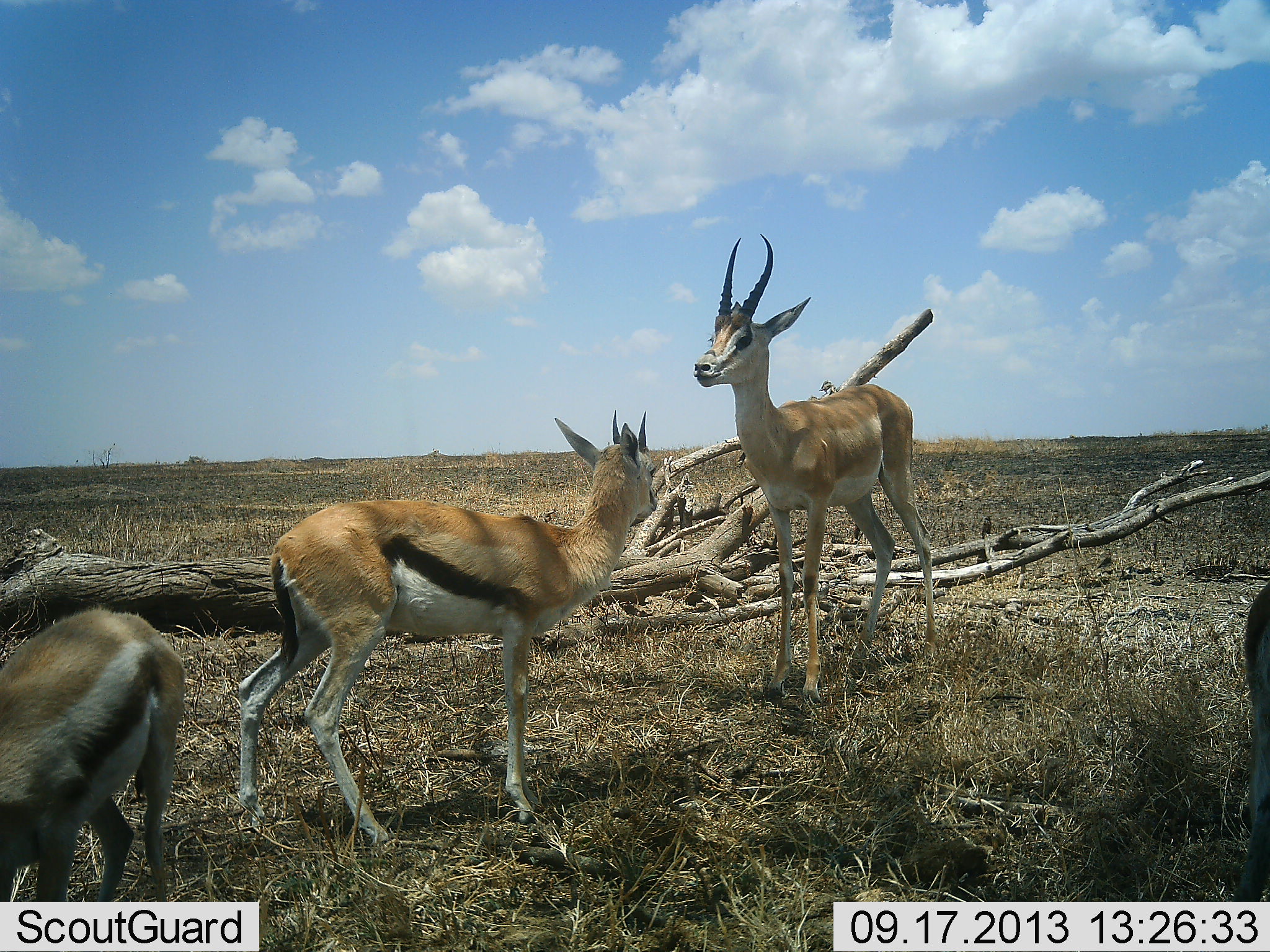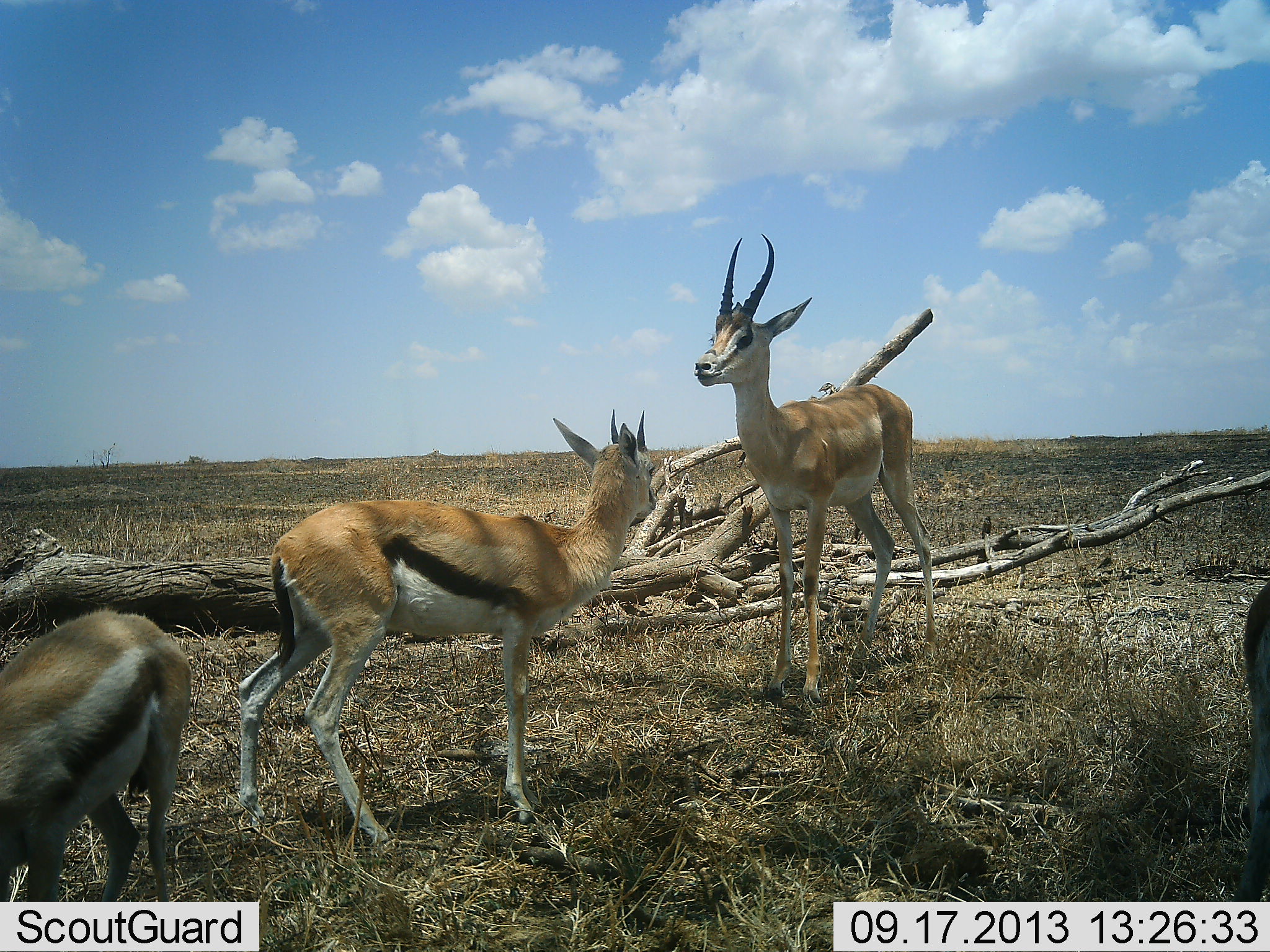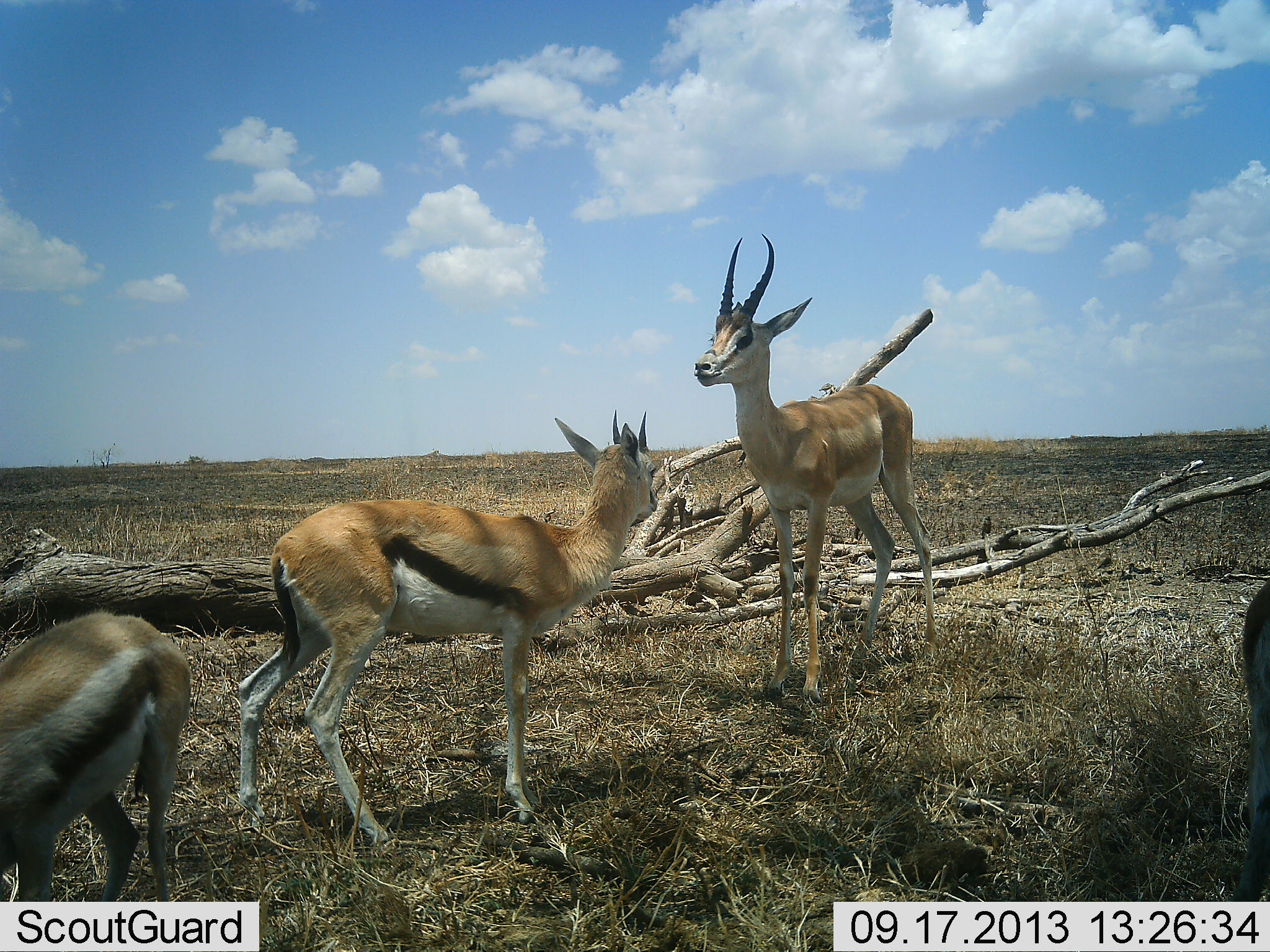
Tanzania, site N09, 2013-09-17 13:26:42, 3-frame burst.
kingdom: Animalia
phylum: Chordata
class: Mammalia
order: Artiodactyla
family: Bovidae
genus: Nanger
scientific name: Nanger granti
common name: grant's gazelle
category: gazellegrants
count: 1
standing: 100%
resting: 0%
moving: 0%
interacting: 5%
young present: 10%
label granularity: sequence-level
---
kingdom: Animalia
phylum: Chordata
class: Mammalia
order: Artiodactyla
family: Bovidae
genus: Eudorcas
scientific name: Eudorcas thomsonii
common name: thomson's gazelle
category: gazellethomsons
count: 3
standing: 100%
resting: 0%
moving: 0%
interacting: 8%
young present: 20%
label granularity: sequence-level